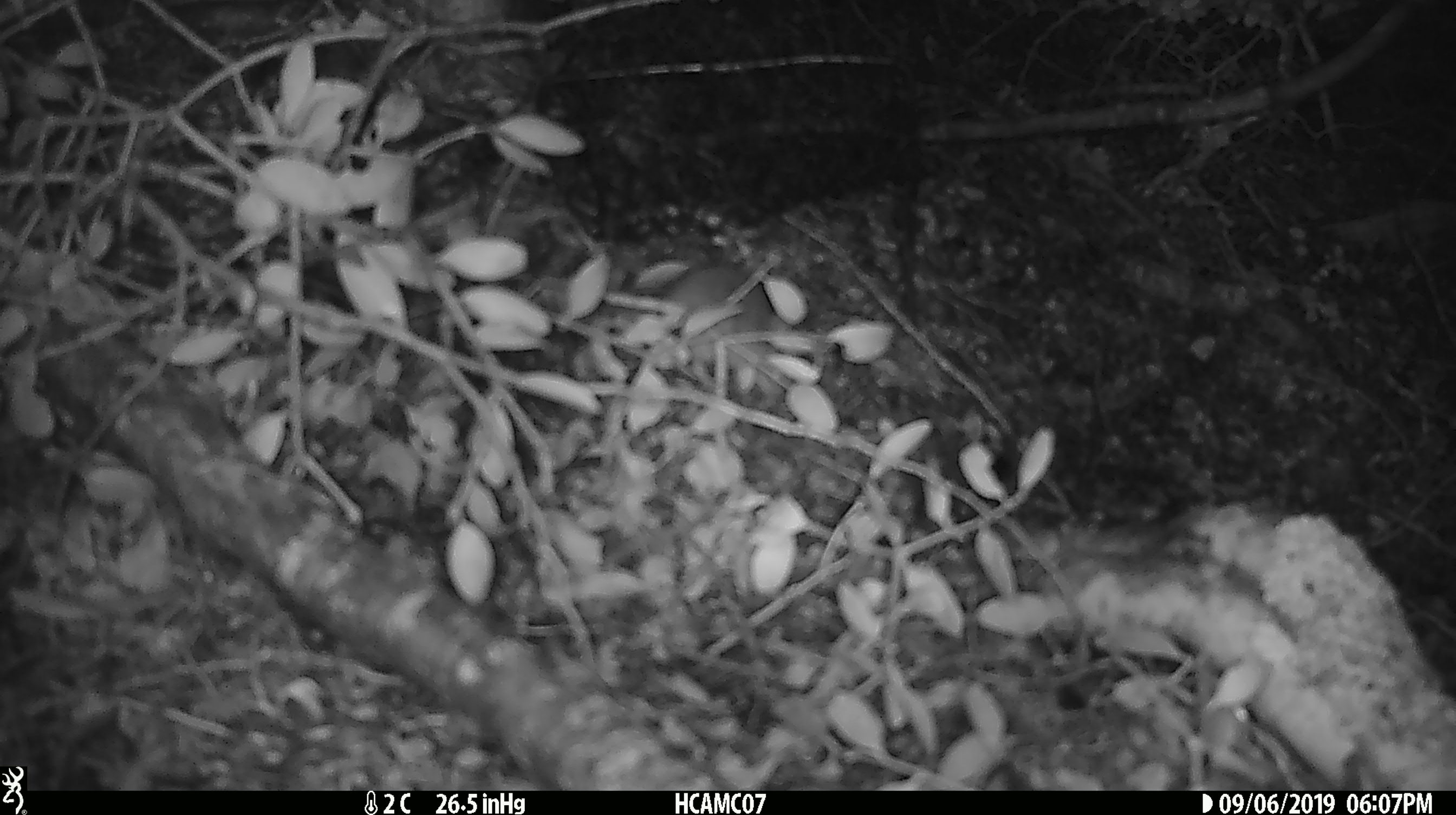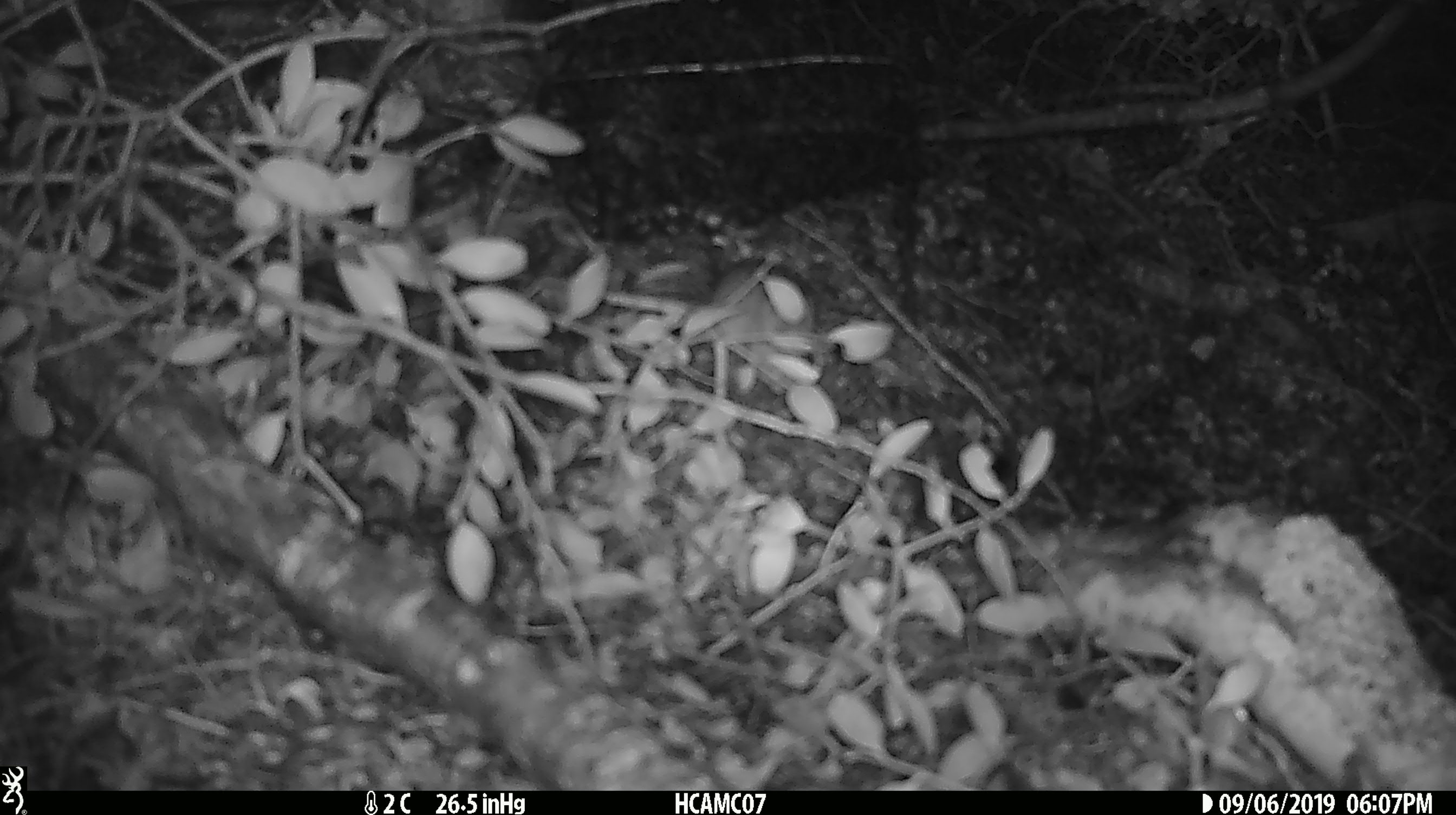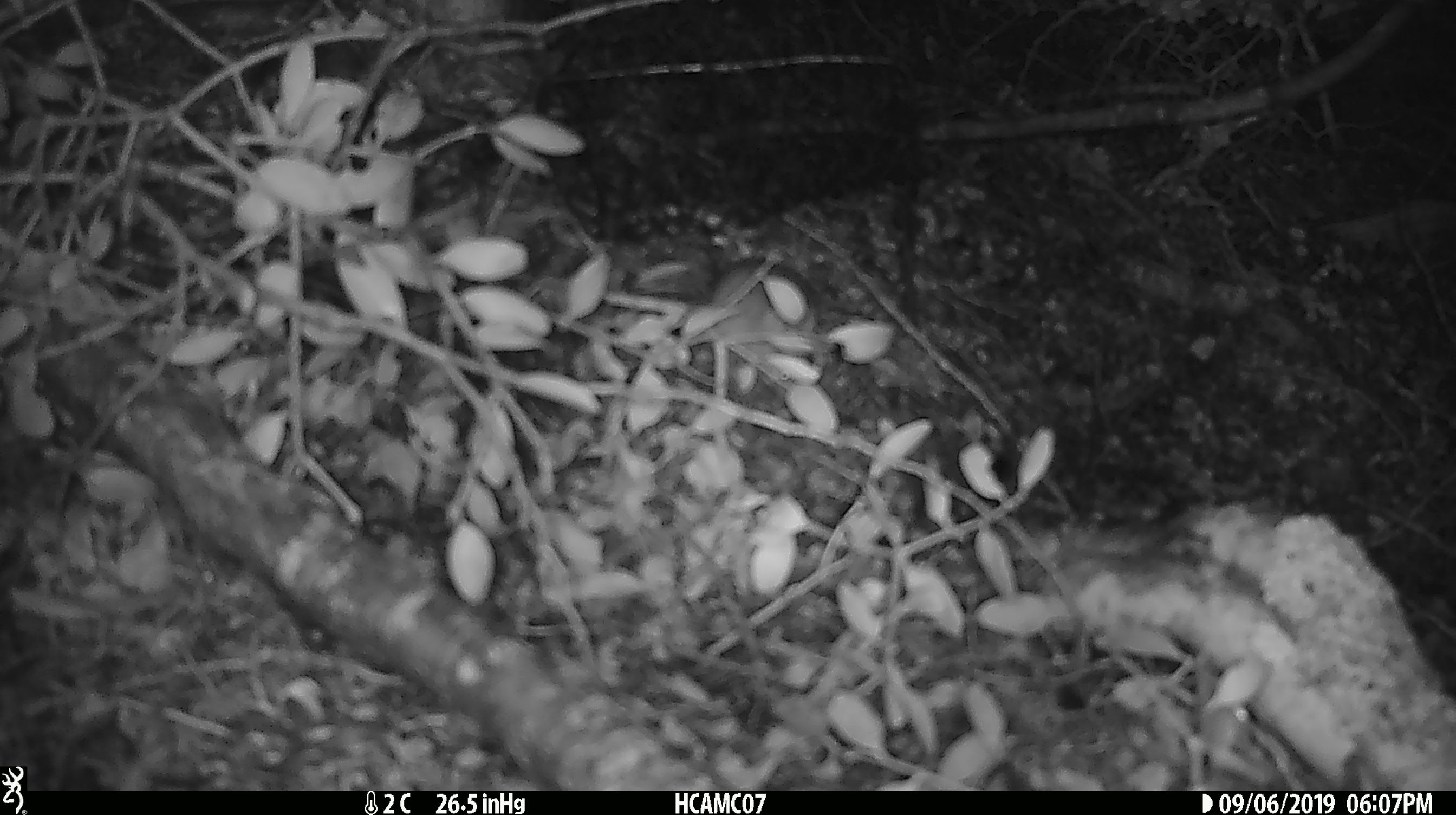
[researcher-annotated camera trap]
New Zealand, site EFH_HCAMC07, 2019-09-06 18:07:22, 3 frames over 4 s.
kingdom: Animalia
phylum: Chordata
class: Mammalia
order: Rodentia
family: Muridae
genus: Mus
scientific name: Mus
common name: mouse